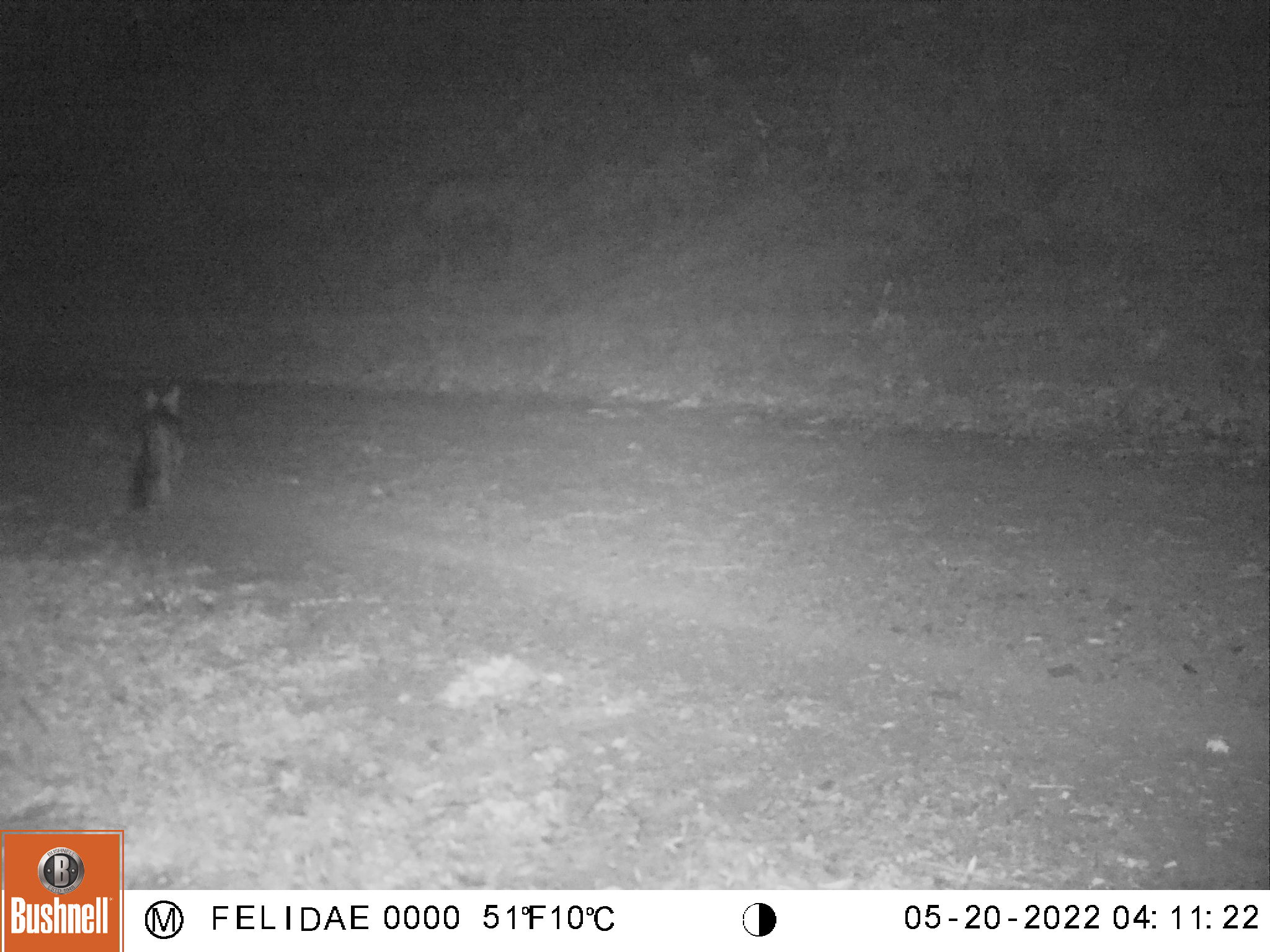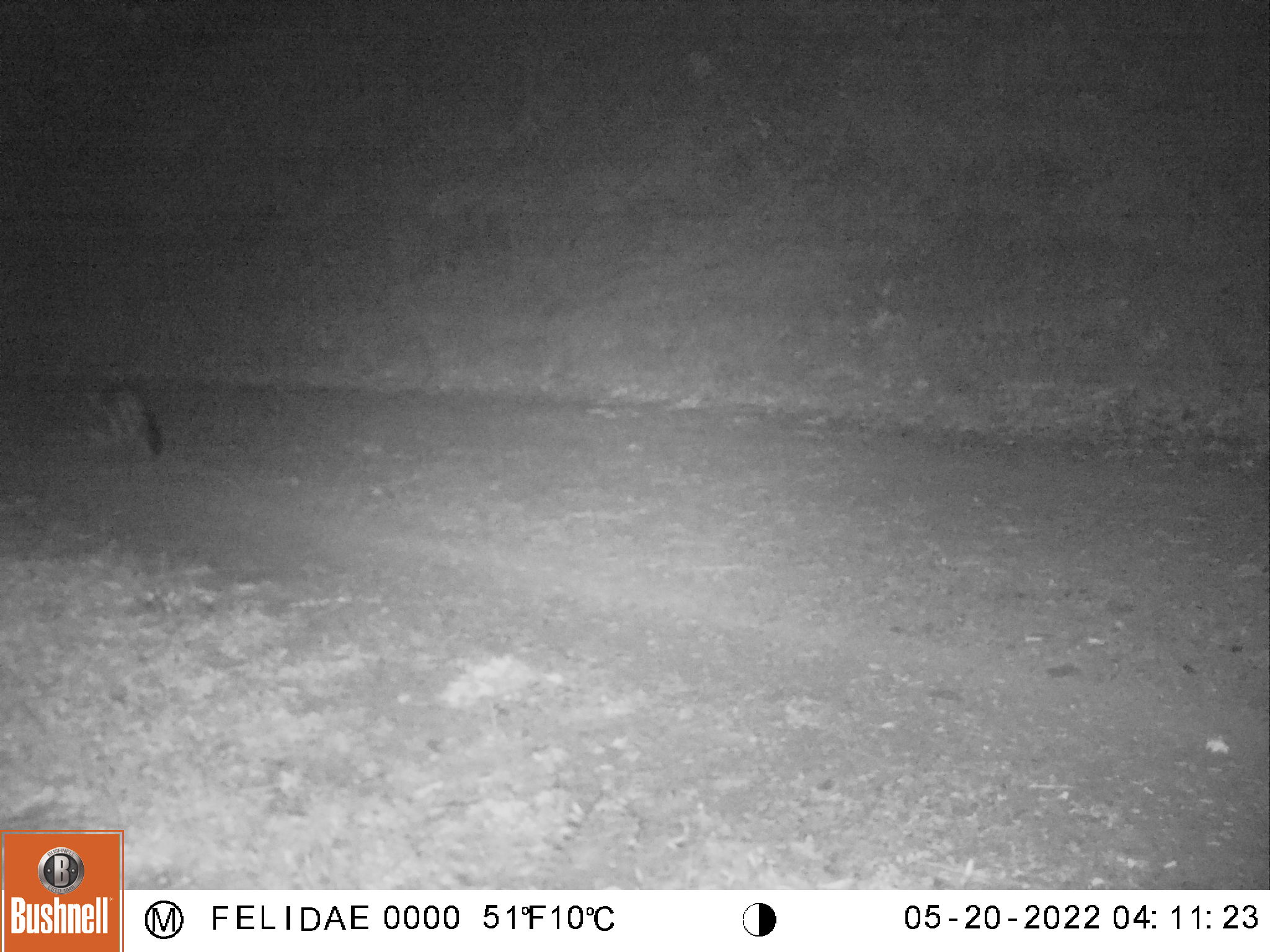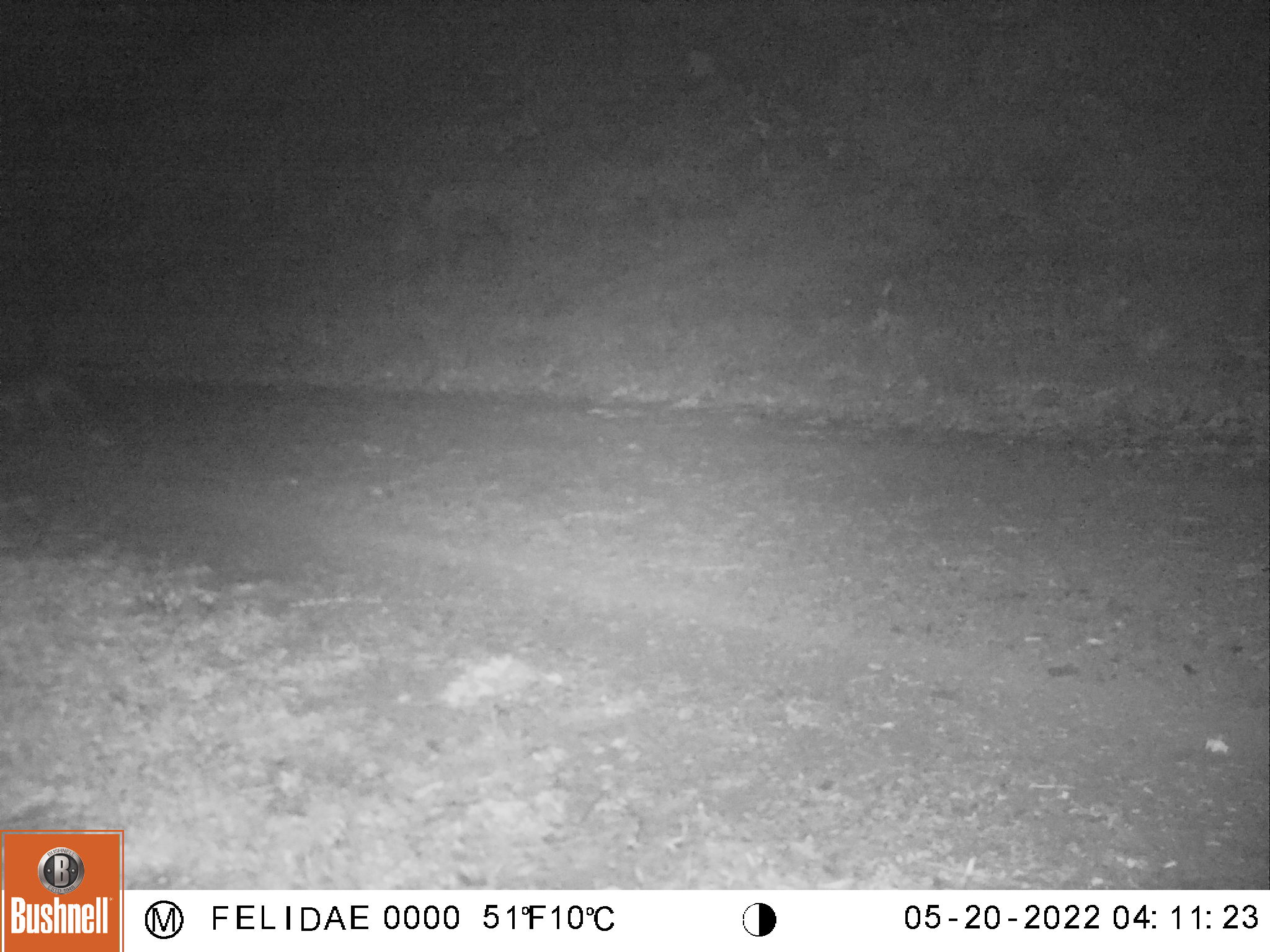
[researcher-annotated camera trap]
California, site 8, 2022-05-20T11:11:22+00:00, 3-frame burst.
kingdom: Animalia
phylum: Chordata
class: Mammalia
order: Carnivora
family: Canidae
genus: Urocyon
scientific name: Urocyon cinereoargenteus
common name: gray fox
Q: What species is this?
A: Gray fox (Urocyon cinereoargenteus).